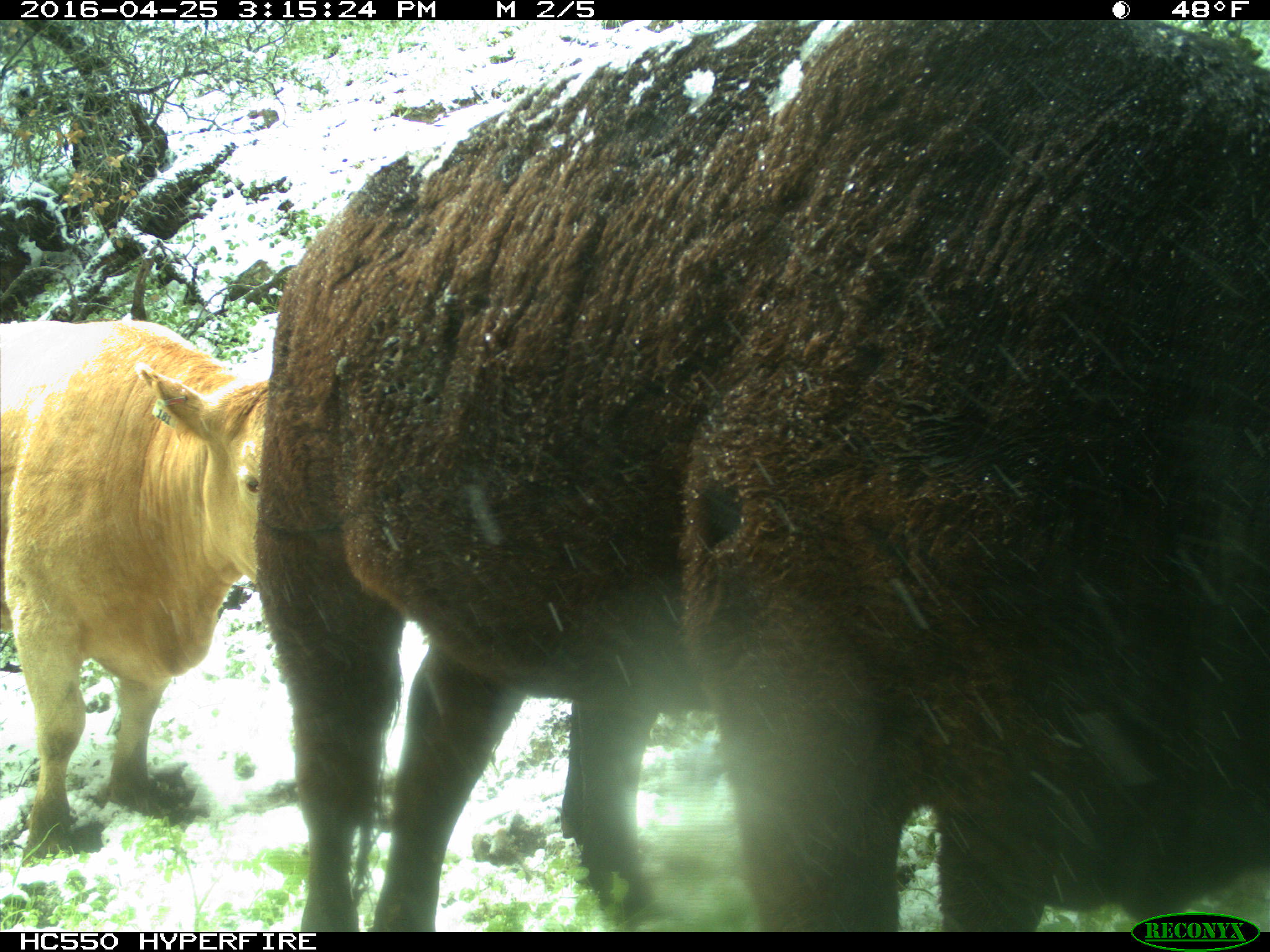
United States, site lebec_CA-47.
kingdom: Animalia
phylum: Chordata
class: Mammalia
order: Artiodactyla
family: Bovidae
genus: Bos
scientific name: Bos taurus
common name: domestic cow